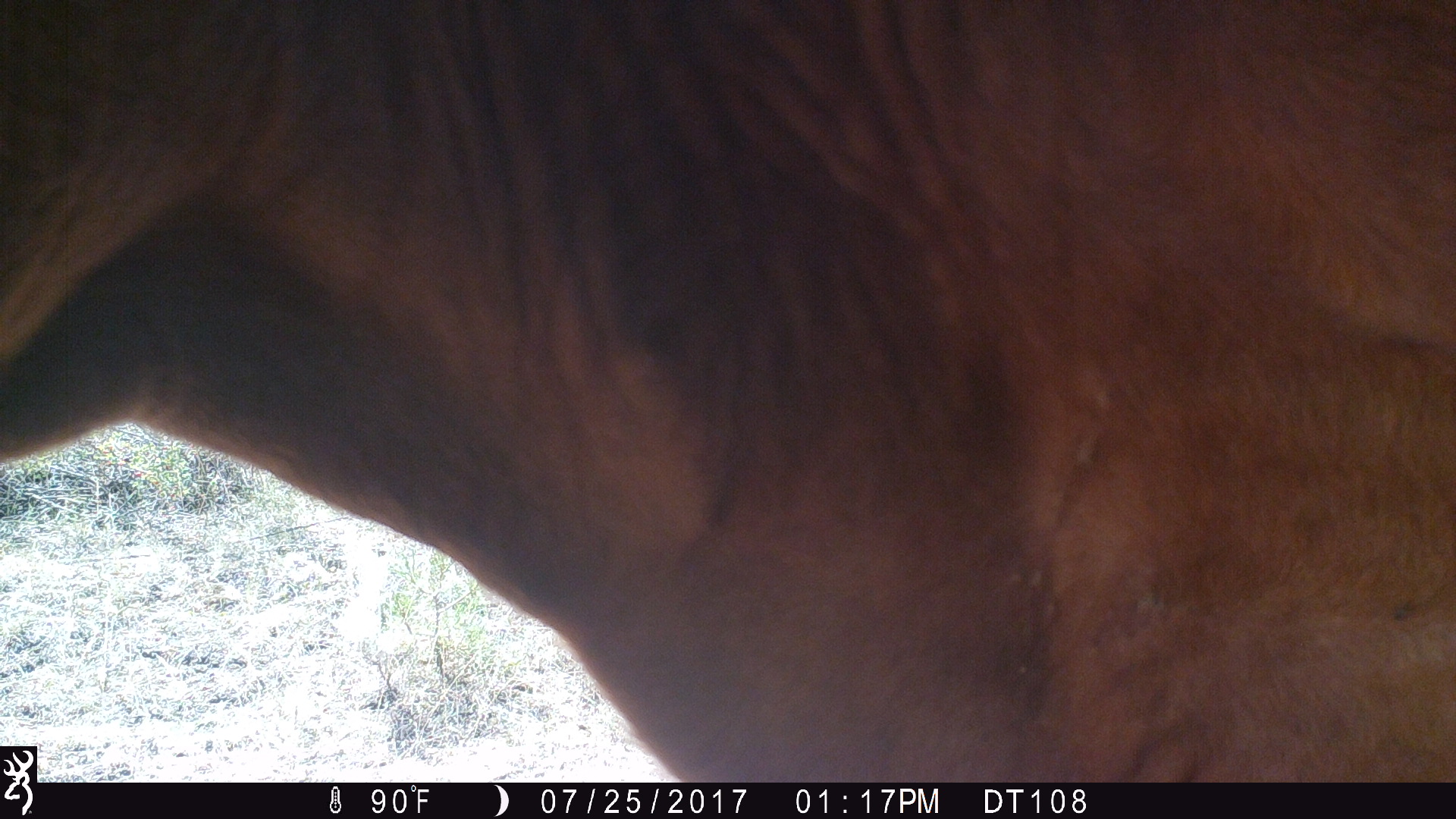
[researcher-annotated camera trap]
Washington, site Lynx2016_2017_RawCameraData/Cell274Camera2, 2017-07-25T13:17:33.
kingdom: Animalia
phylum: Chordata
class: Mammalia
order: Artiodactyla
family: Bovidae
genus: Bos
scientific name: Bos taurus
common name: domestic cattle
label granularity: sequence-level